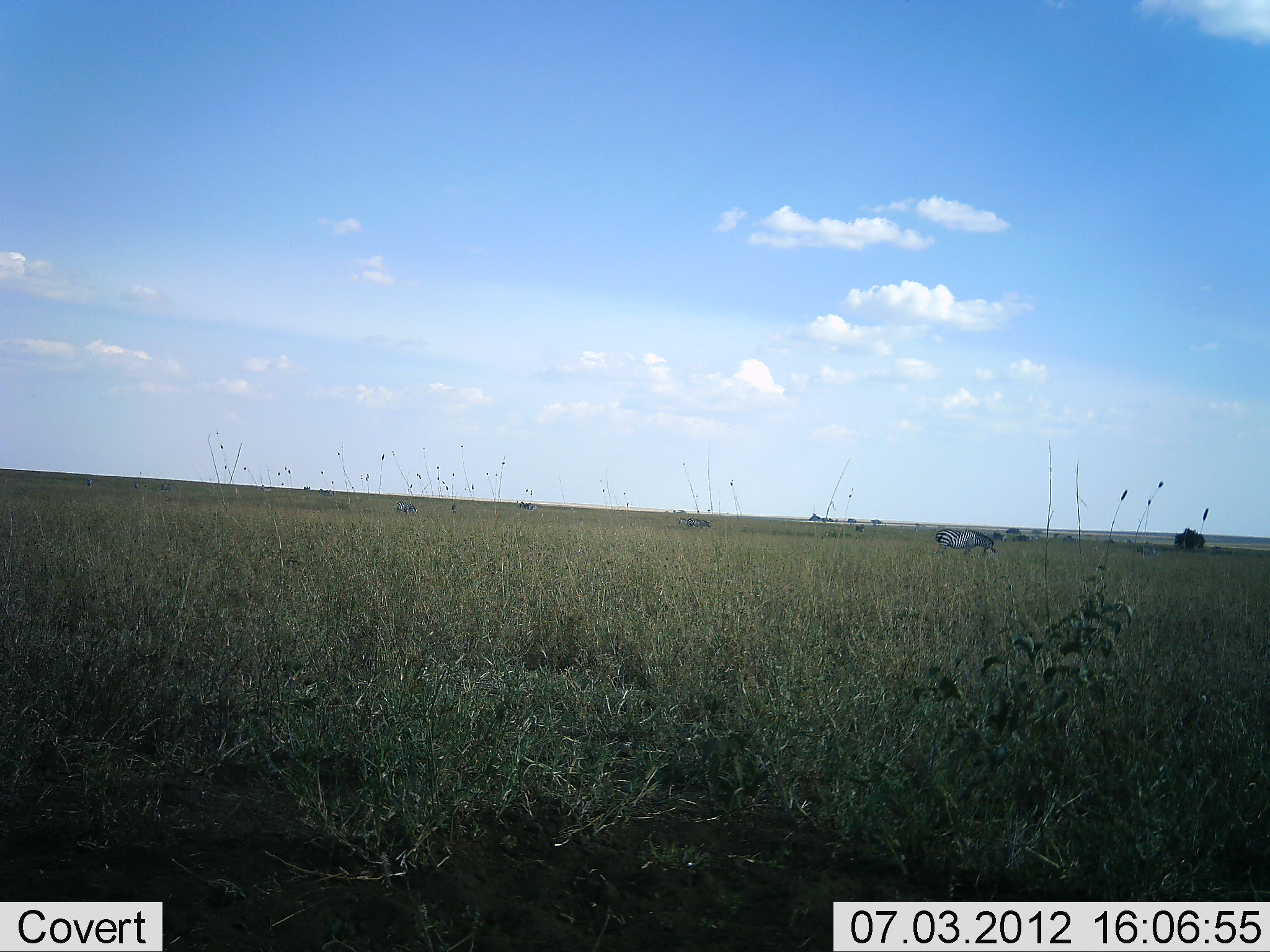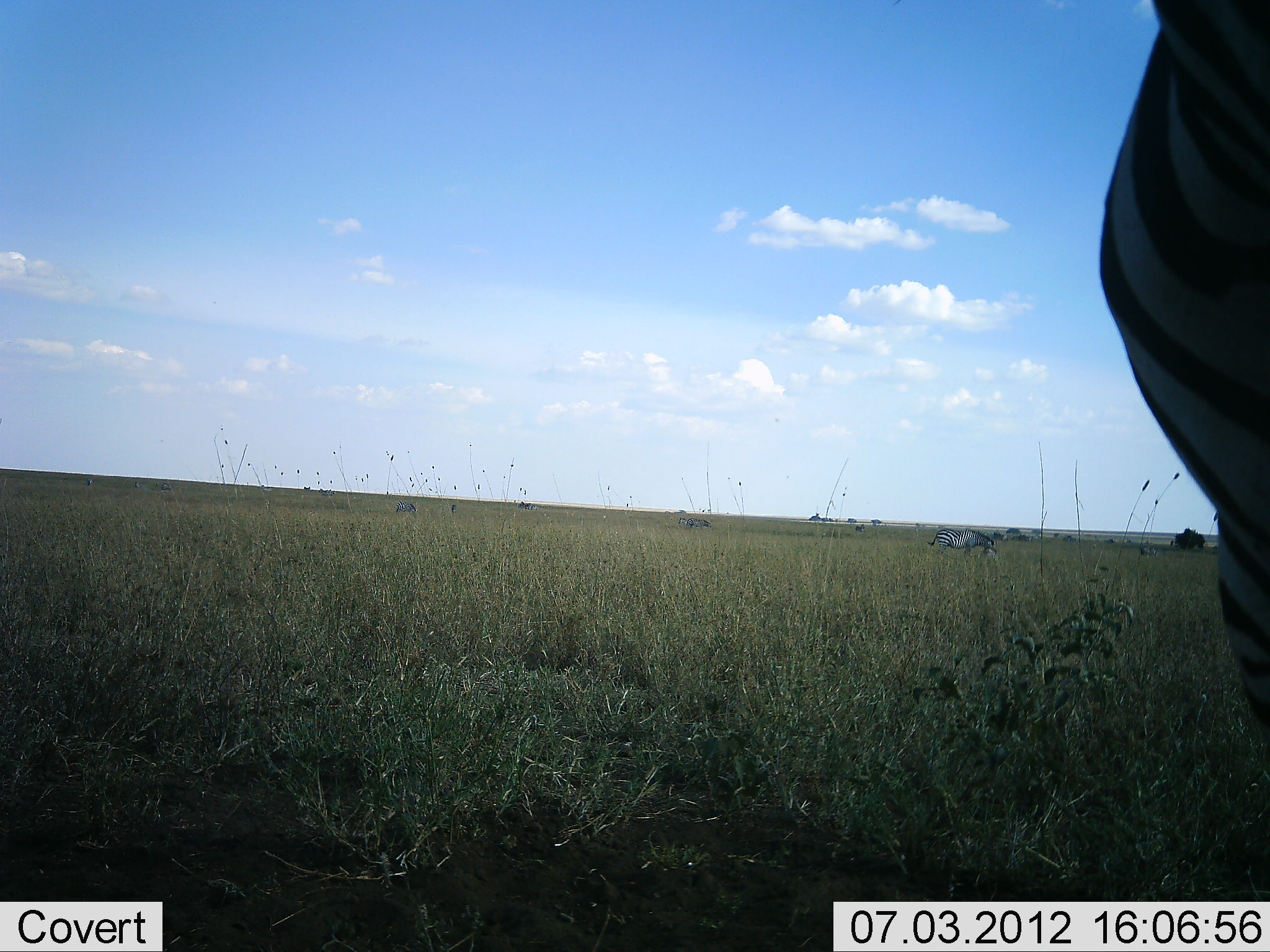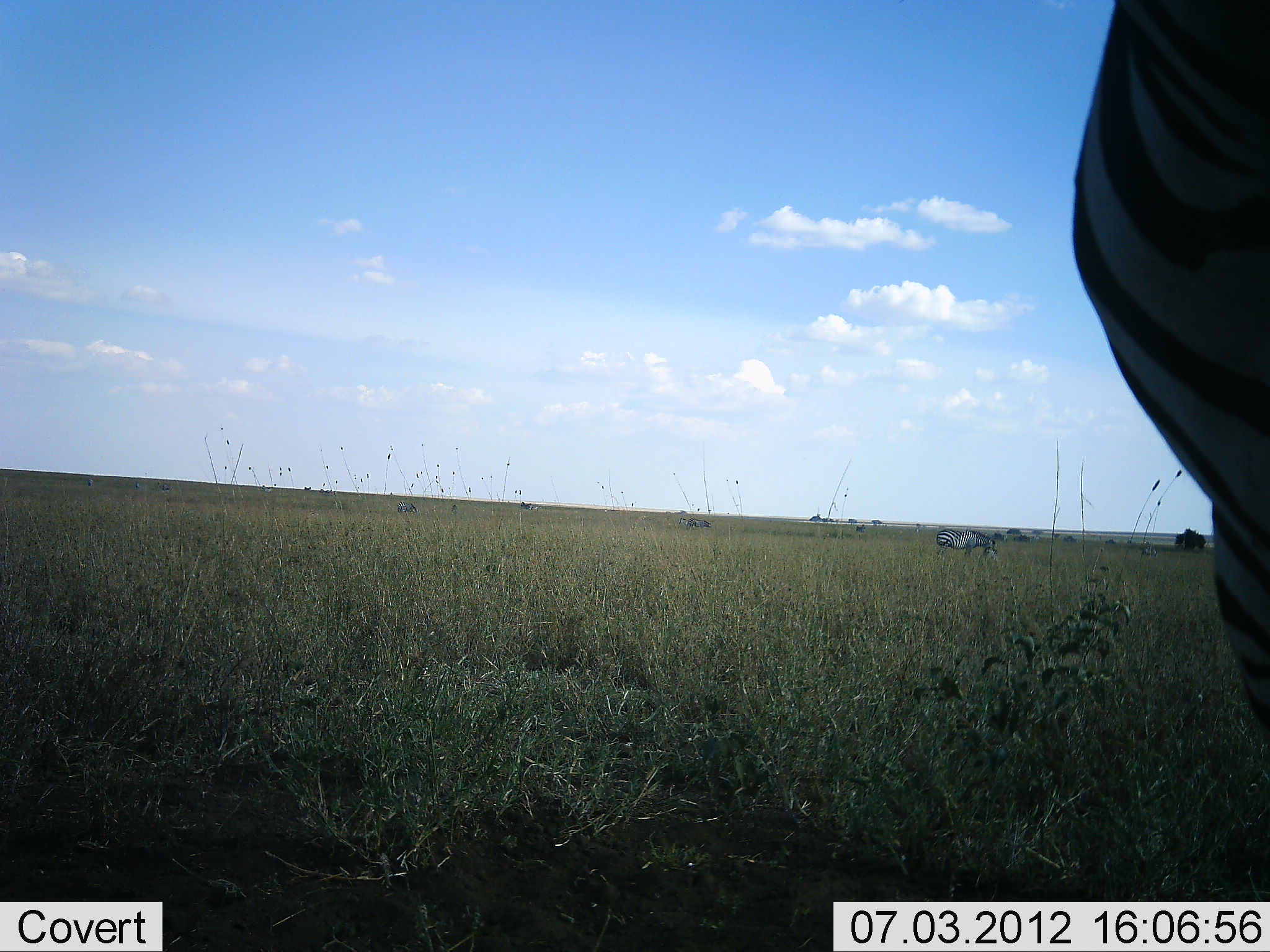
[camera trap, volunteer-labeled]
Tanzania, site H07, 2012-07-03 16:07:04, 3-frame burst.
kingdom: Animalia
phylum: Chordata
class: Mammalia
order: Perissodactyla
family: Equidae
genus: Equus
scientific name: Equus quagga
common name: plains zebra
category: zebra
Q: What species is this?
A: Zebra (plains zebra) (Equus quagga).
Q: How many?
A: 2.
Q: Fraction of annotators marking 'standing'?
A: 91%.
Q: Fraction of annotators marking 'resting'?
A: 9%.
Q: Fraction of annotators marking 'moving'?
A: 18%.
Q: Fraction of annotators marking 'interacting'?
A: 0%.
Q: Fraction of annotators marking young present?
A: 0%.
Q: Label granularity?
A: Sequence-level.